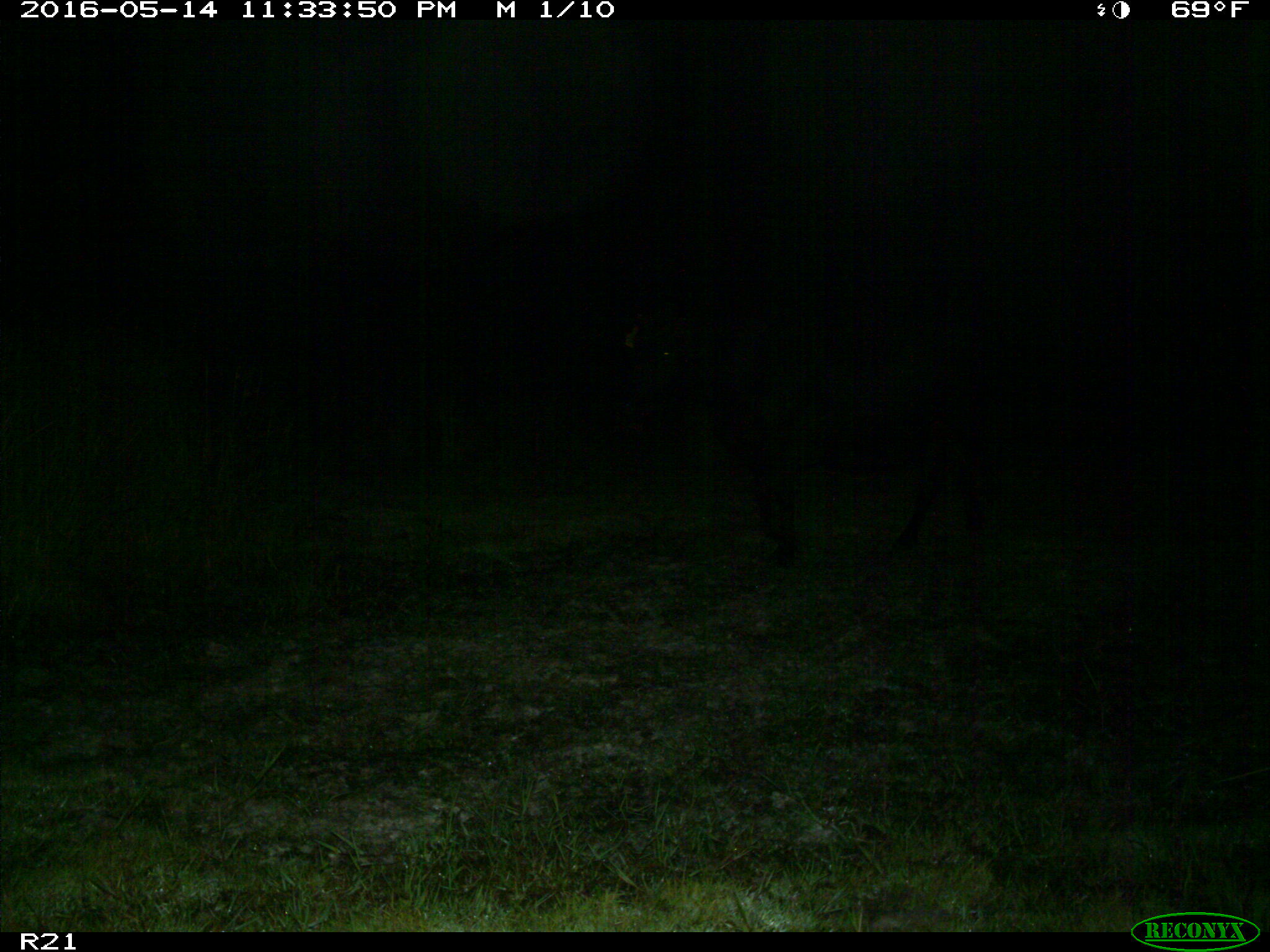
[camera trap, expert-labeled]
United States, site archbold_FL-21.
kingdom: Animalia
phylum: Chordata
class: Mammalia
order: Artiodactyla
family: Bovidae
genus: Bos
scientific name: Bos taurus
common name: domestic cow